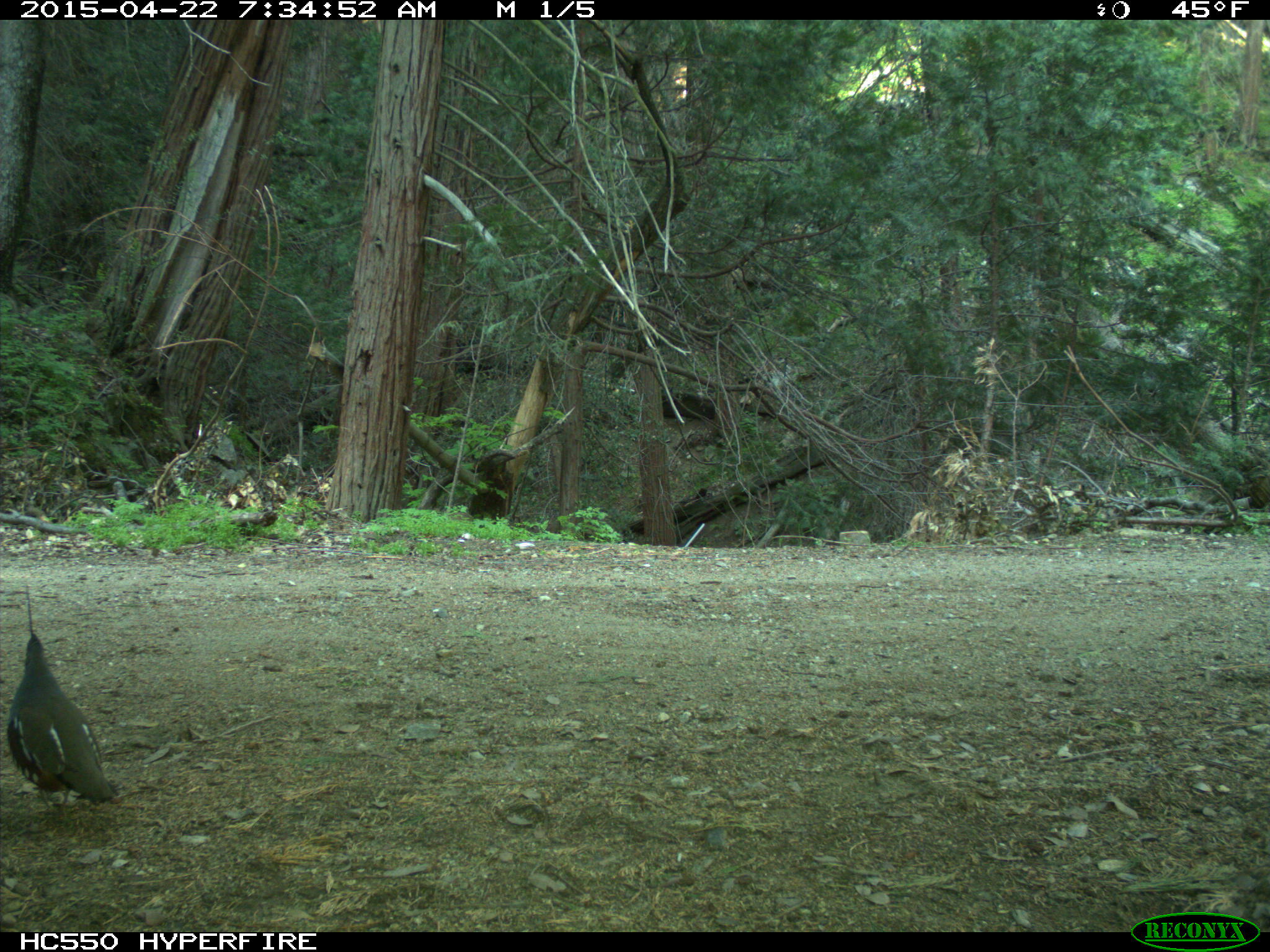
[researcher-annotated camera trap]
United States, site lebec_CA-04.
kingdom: Animalia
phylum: Chordata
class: Aves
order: Galliformes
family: Odontophoridae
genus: Callipepla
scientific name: Callipepla californica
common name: california quail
Callipepla californica (california quail).